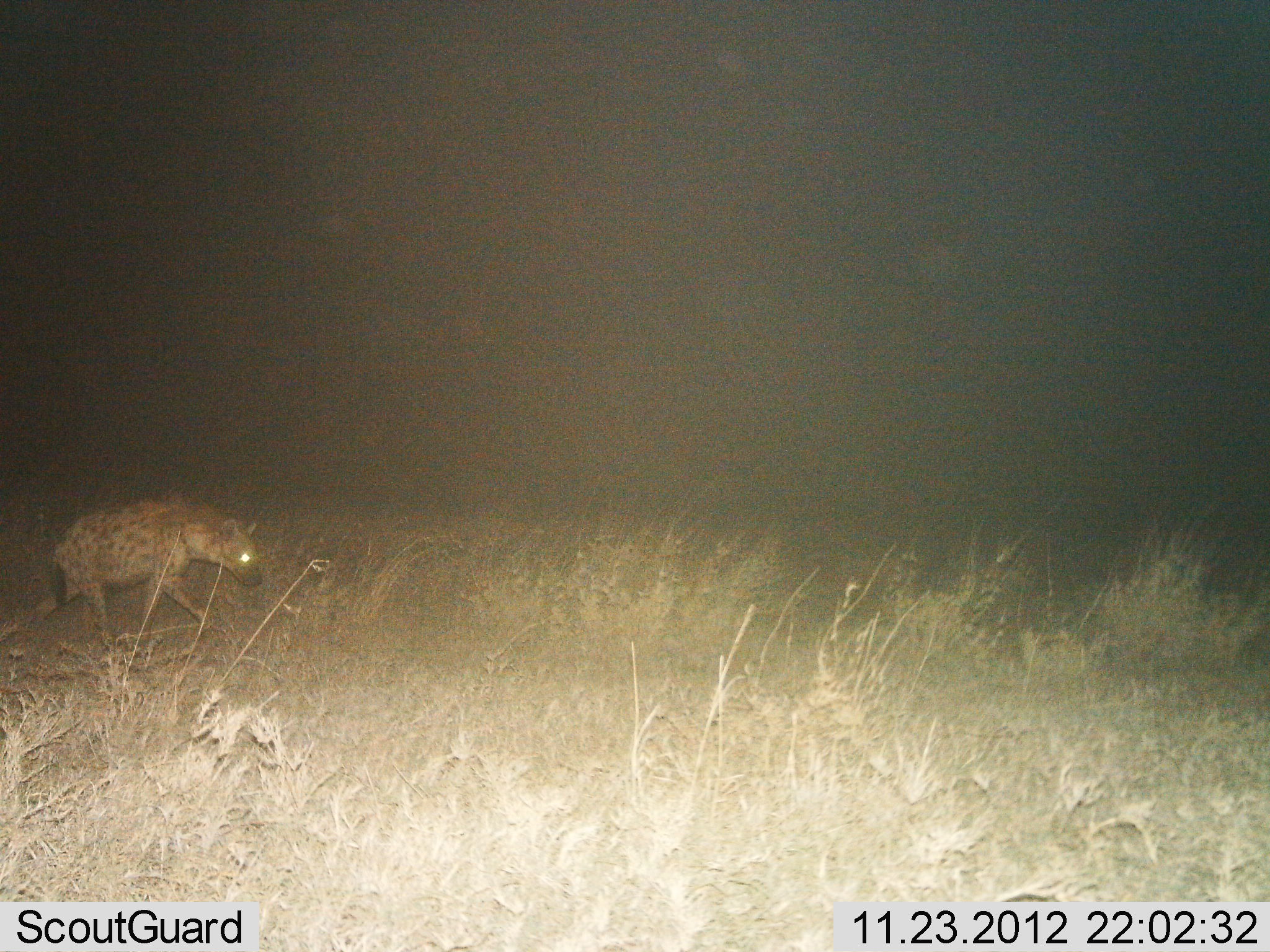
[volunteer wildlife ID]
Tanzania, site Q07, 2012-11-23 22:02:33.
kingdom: Animalia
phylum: Chordata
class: Mammalia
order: Carnivora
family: Hyaenidae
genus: Crocuta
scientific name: Crocuta crocuta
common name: spotted hyena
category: hyenaspotted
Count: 1.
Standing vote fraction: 0%.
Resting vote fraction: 0%.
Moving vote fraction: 100%.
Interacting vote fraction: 0%.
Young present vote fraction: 0%.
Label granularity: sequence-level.